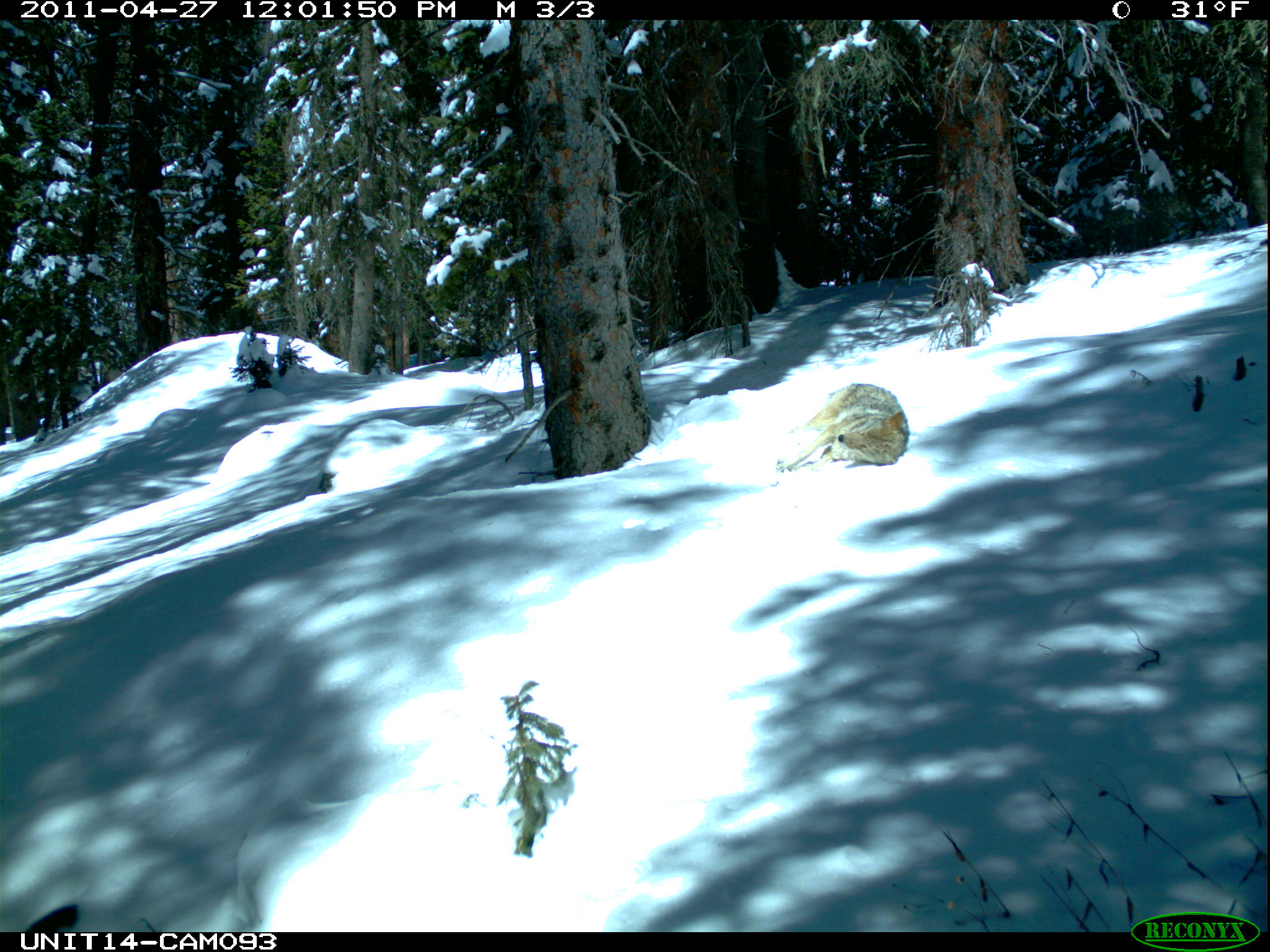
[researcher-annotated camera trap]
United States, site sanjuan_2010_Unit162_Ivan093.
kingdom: Animalia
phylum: Chordata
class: Mammalia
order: Carnivora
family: Canidae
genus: Canis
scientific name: Canis latrans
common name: coyote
Canis latrans (coyote).